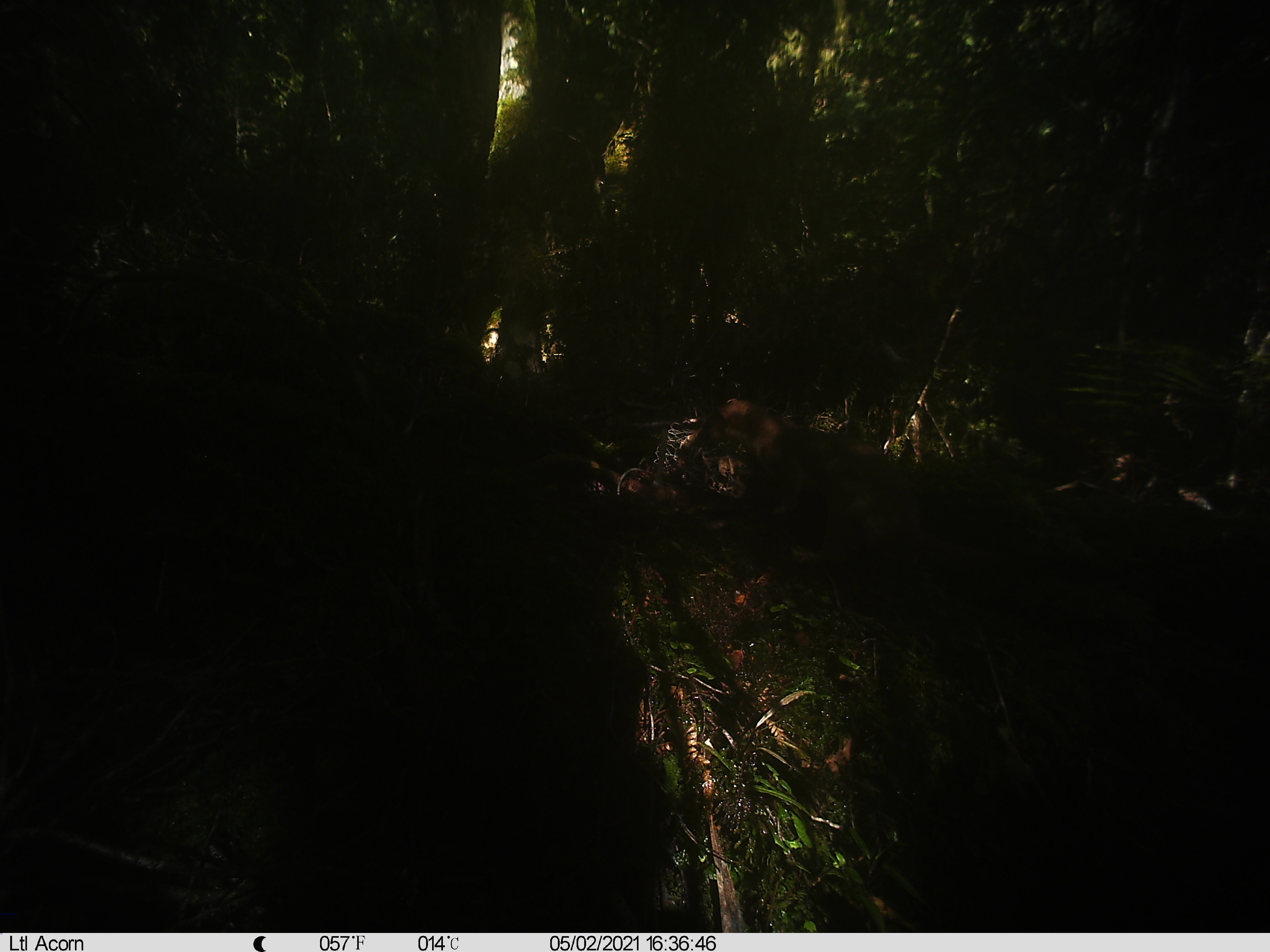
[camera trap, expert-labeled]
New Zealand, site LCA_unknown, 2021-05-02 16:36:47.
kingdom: Animalia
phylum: Chordata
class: Mammalia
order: Carnivora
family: Mustelidae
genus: Mustela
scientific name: Mustela erminea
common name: stoat